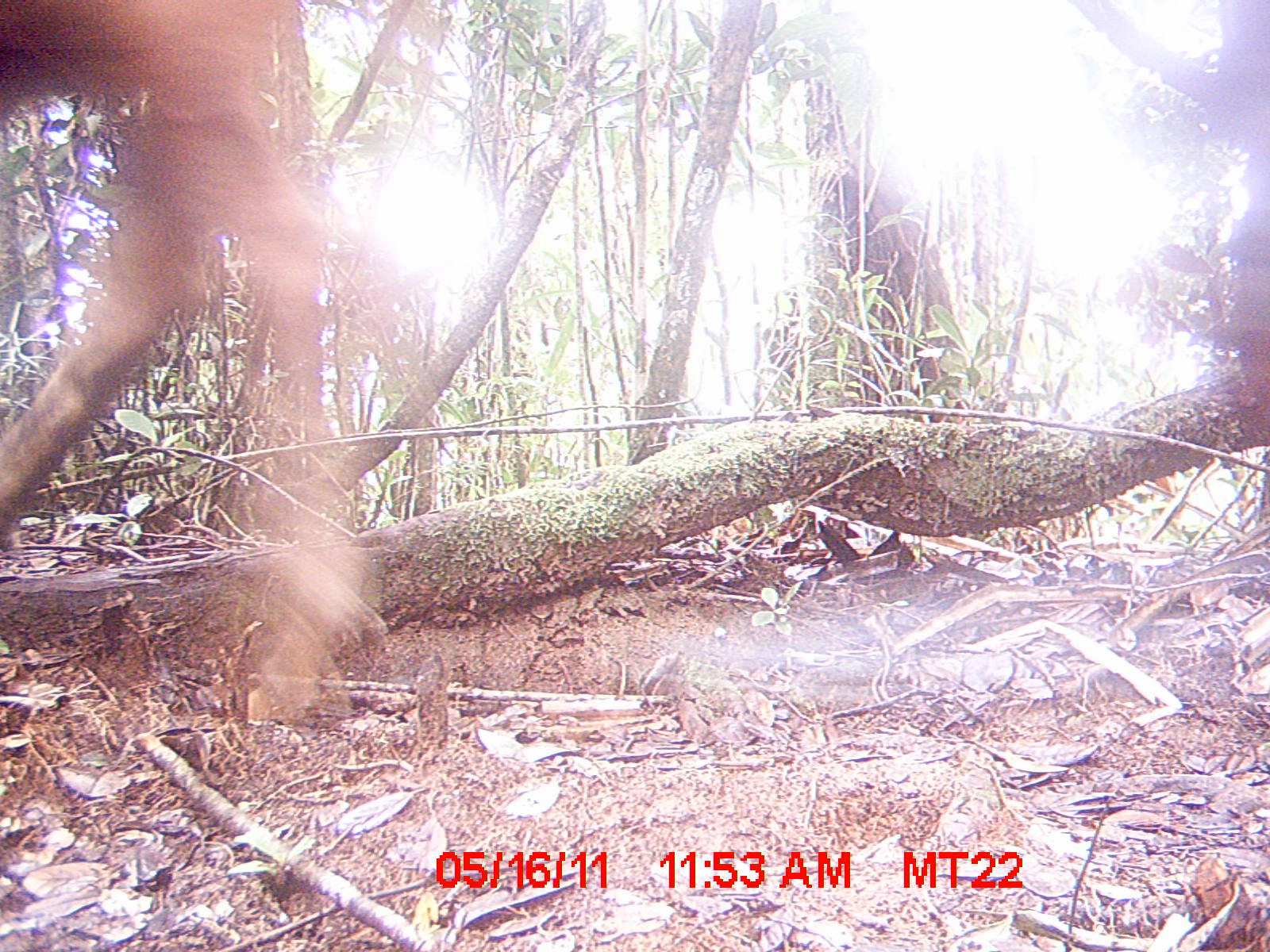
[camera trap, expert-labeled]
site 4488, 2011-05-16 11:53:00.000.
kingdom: Animalia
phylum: Chordata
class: Mammalia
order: Artiodactyla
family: Bovidae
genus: Bos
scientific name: Bos taurus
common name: domestic cattle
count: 4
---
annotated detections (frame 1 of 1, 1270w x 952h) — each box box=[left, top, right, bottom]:
bos taurus: box=[0, 0, 372, 710]